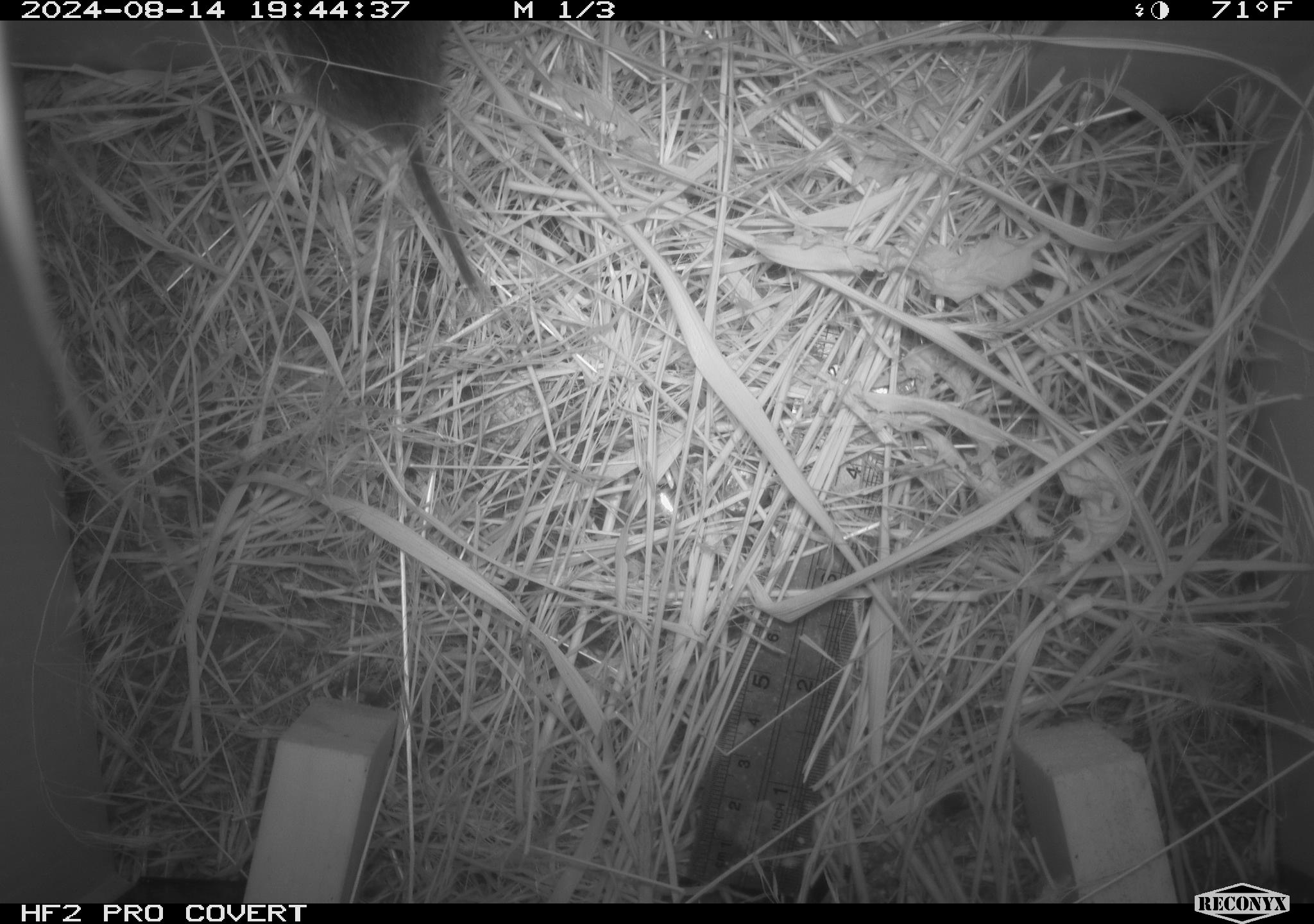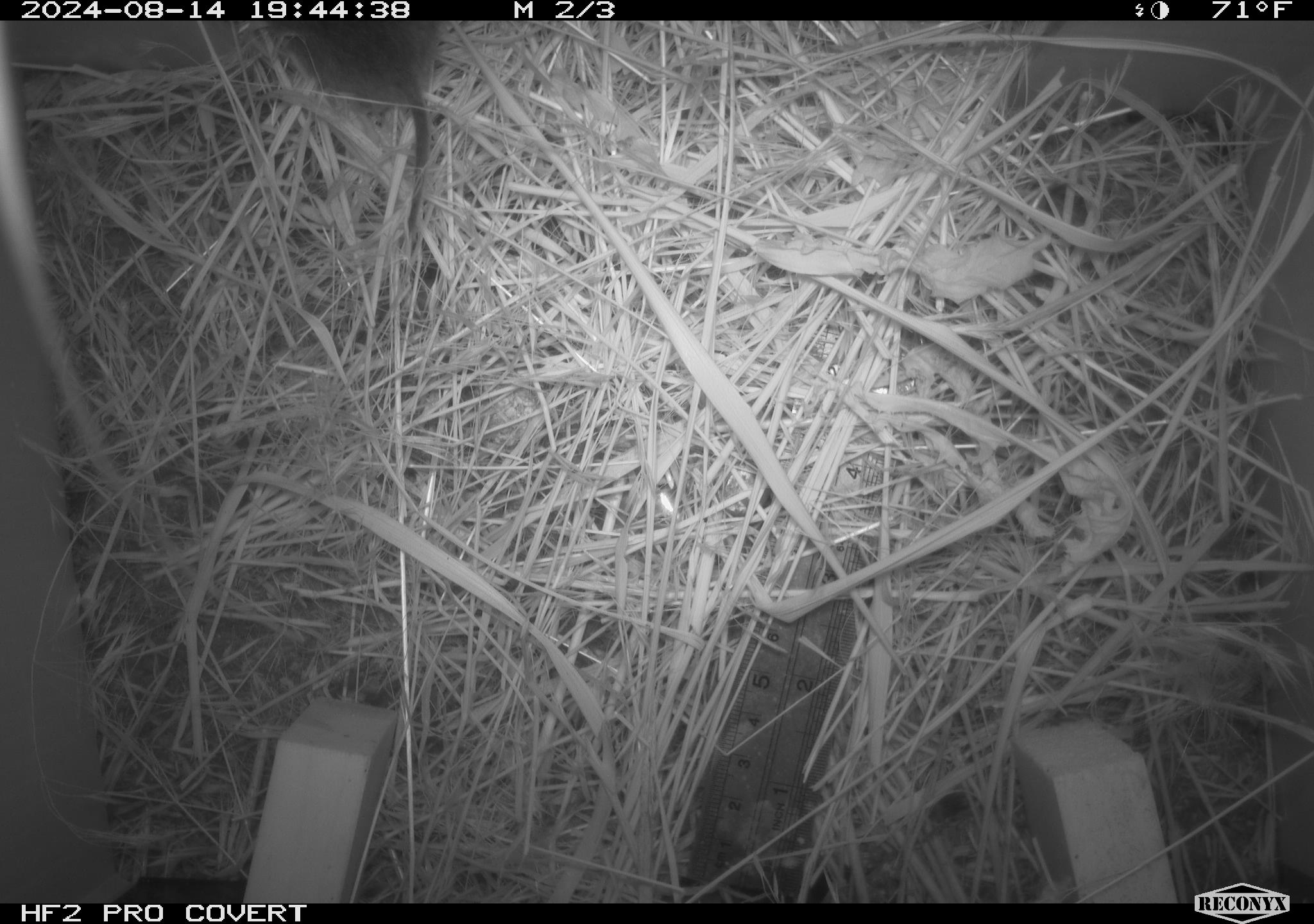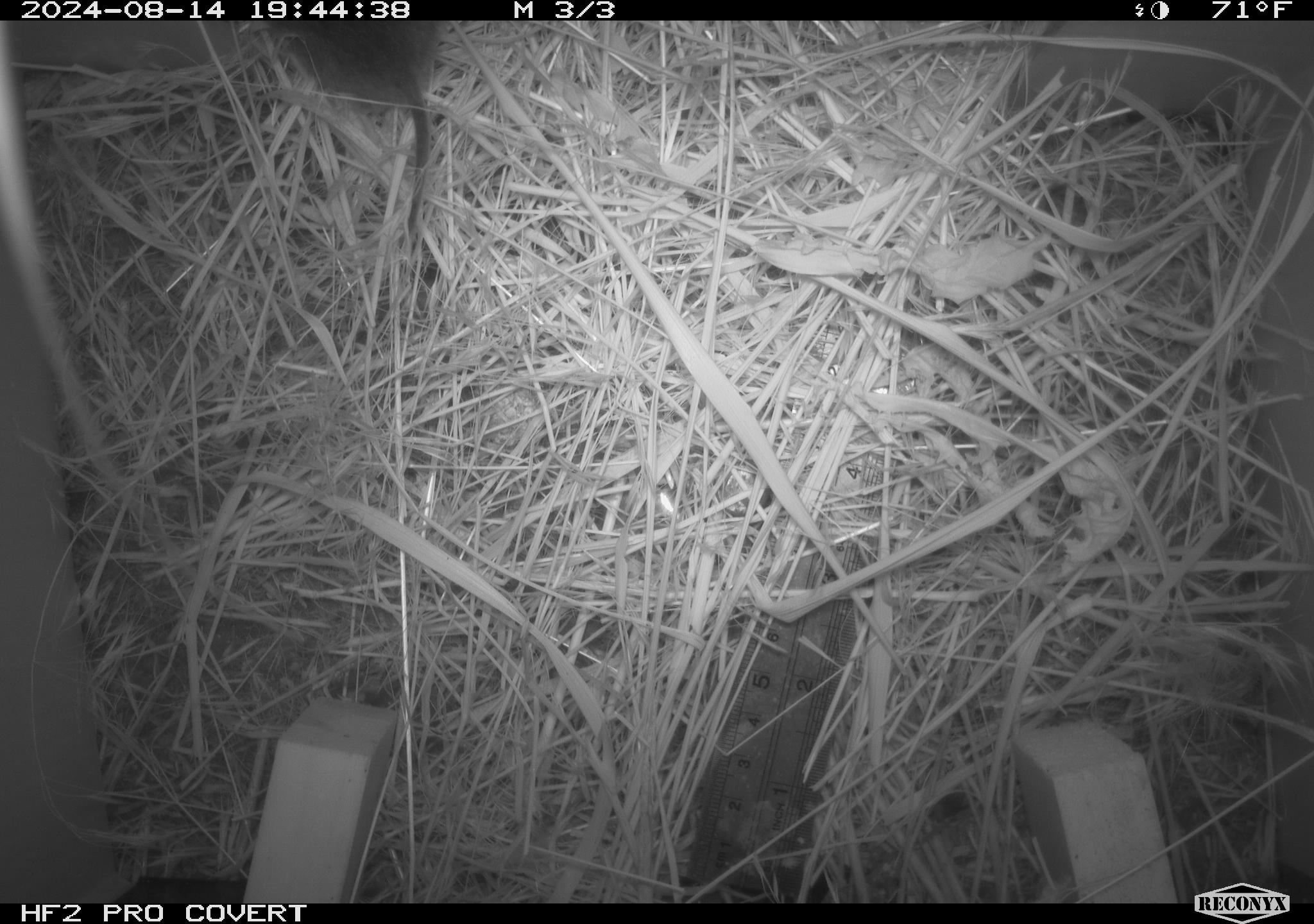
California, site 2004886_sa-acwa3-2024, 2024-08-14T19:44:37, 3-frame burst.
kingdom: Animalia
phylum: Chordata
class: Mammalia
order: Rodentia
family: Cricetidae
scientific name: Arvicolinae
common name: voles, lemmings, and muskrats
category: arvicolinae subfamily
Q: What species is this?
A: Arvicolinae subfamily (voles, lemmings, and muskrats) (Arvicolinae).